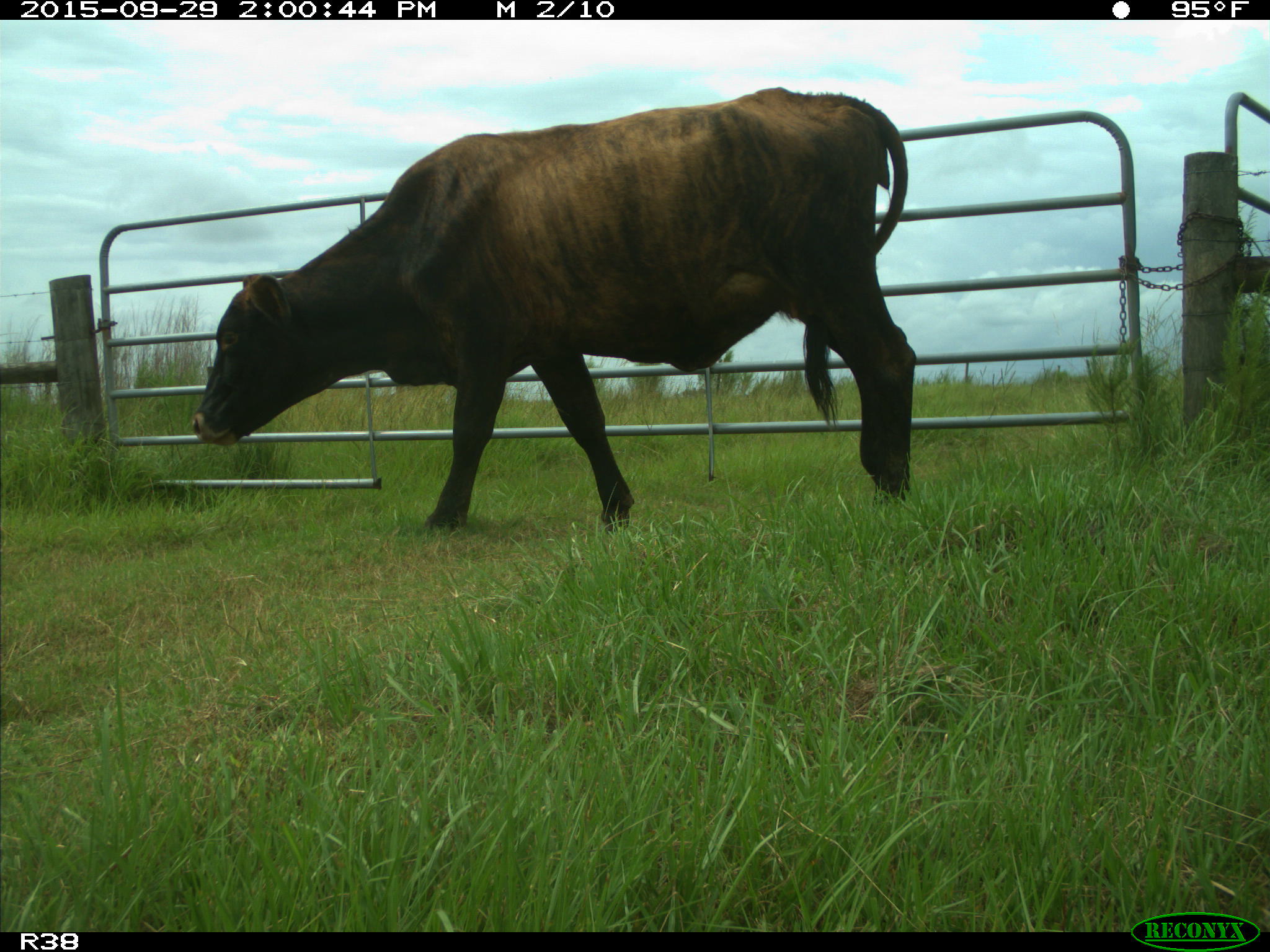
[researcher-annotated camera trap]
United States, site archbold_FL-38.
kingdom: Animalia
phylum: Chordata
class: Mammalia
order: Artiodactyla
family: Bovidae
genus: Bos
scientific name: Bos taurus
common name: domestic cow